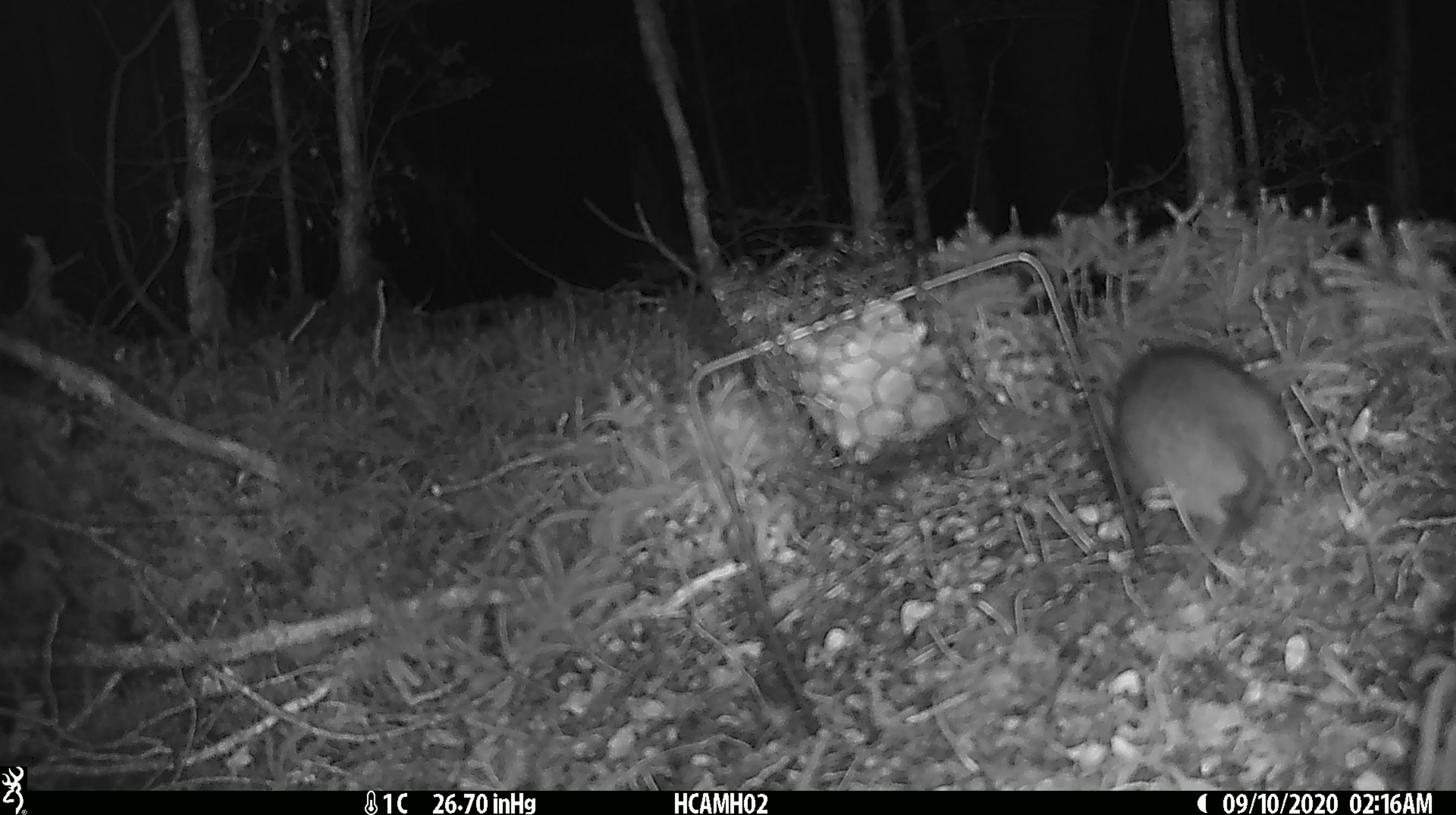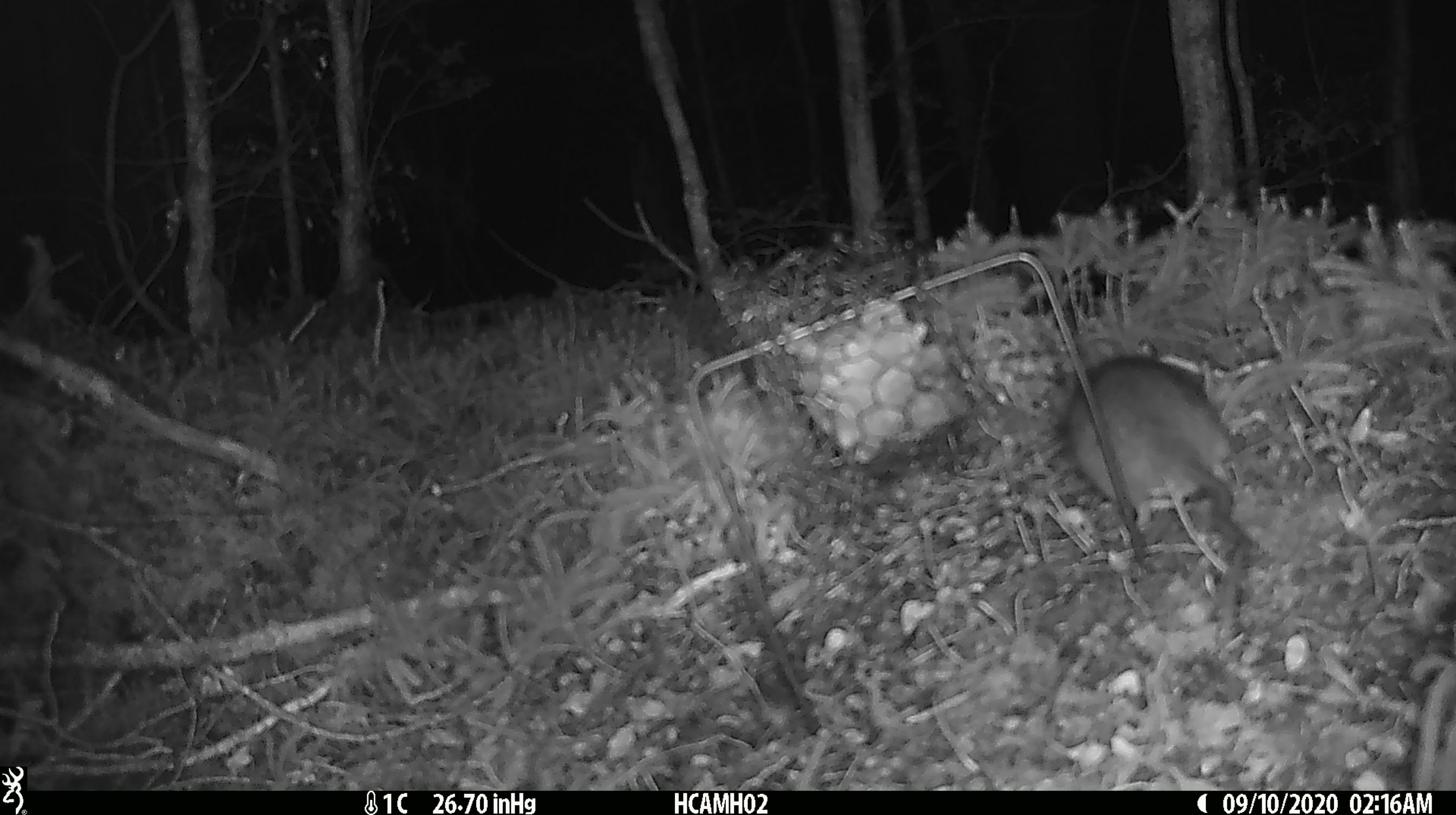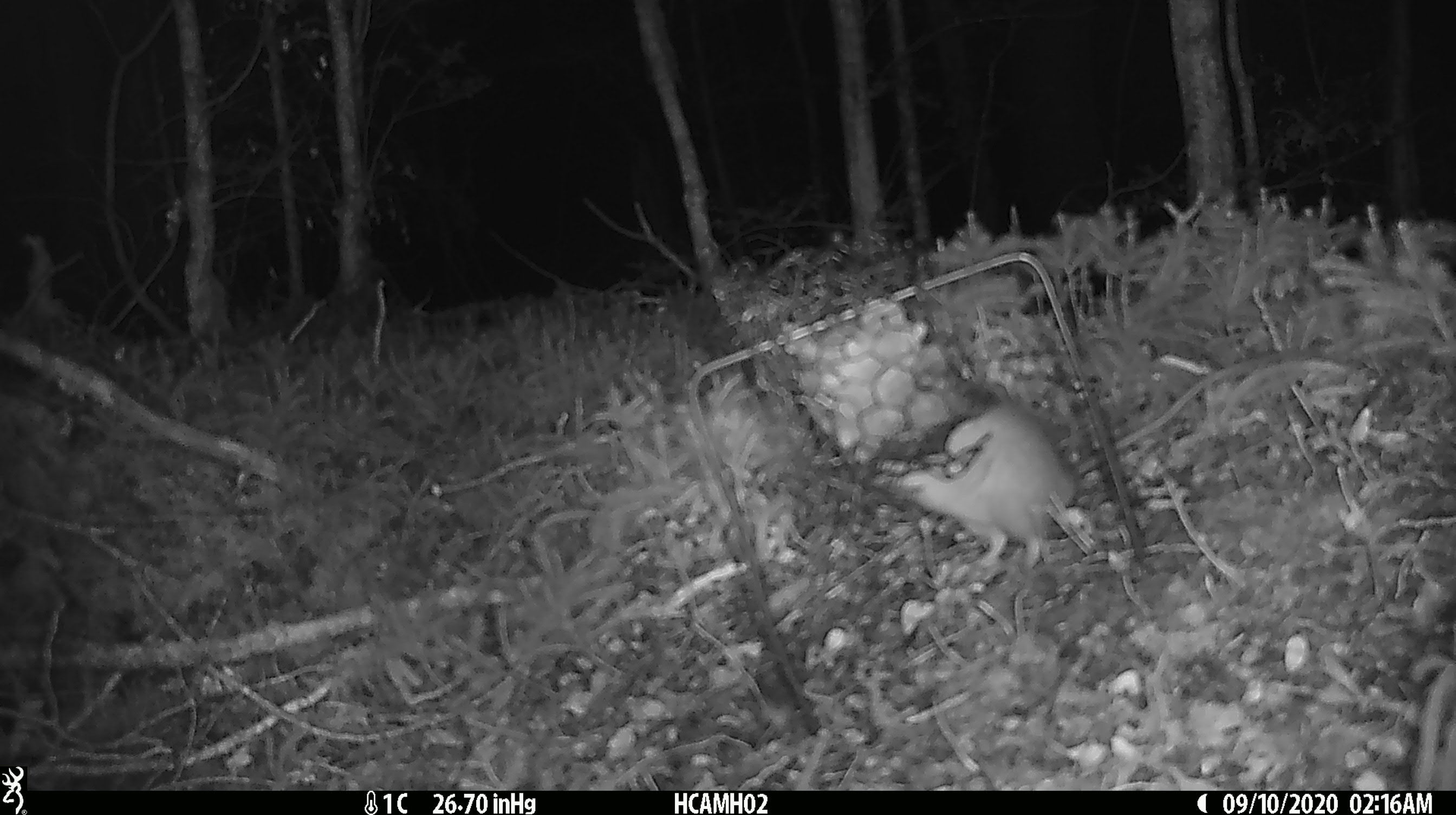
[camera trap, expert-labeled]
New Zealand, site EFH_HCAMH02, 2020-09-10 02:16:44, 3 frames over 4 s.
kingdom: Animalia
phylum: Chordata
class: Mammalia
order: Rodentia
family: Muridae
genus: Rattus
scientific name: Rattus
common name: rat